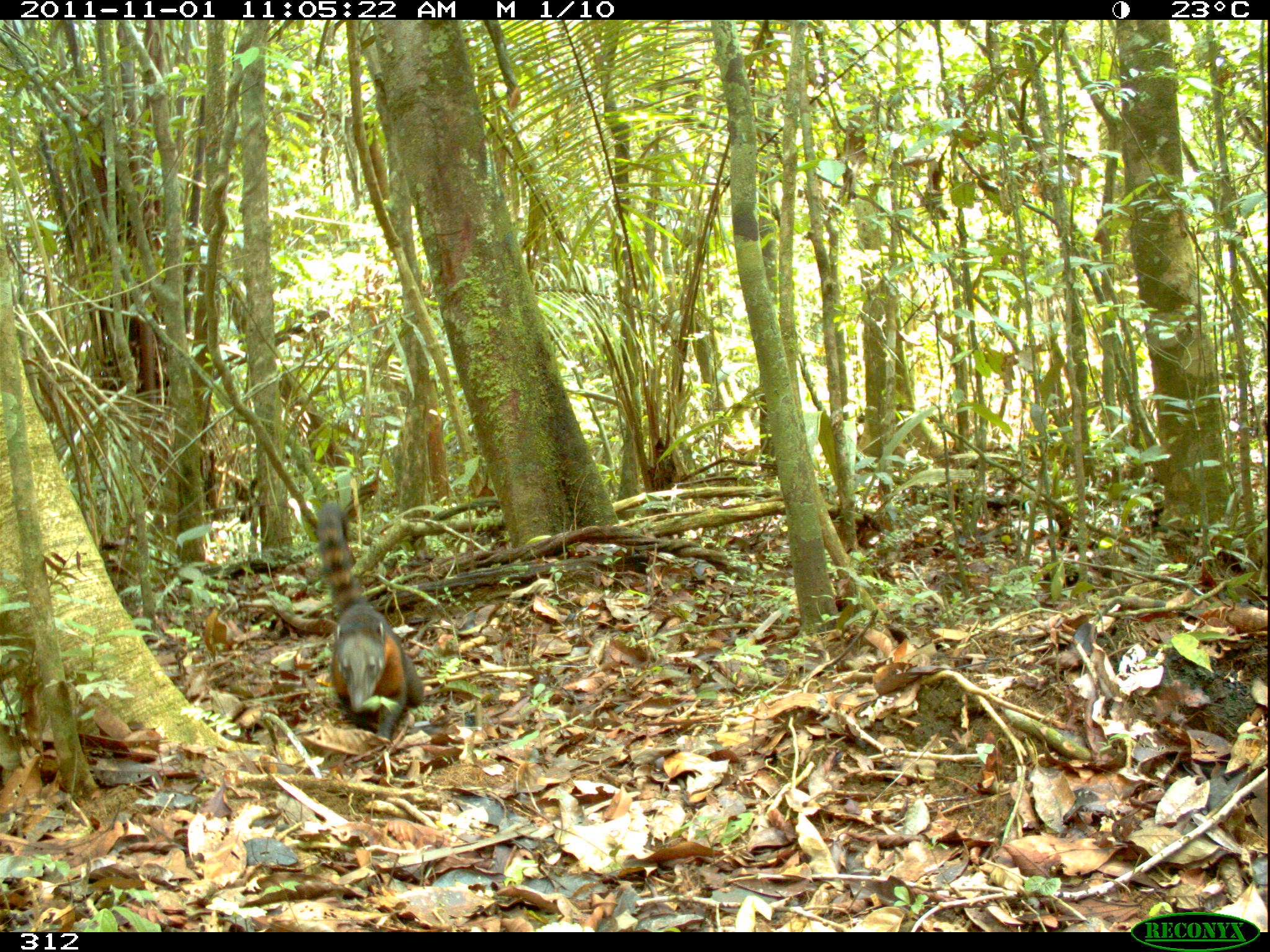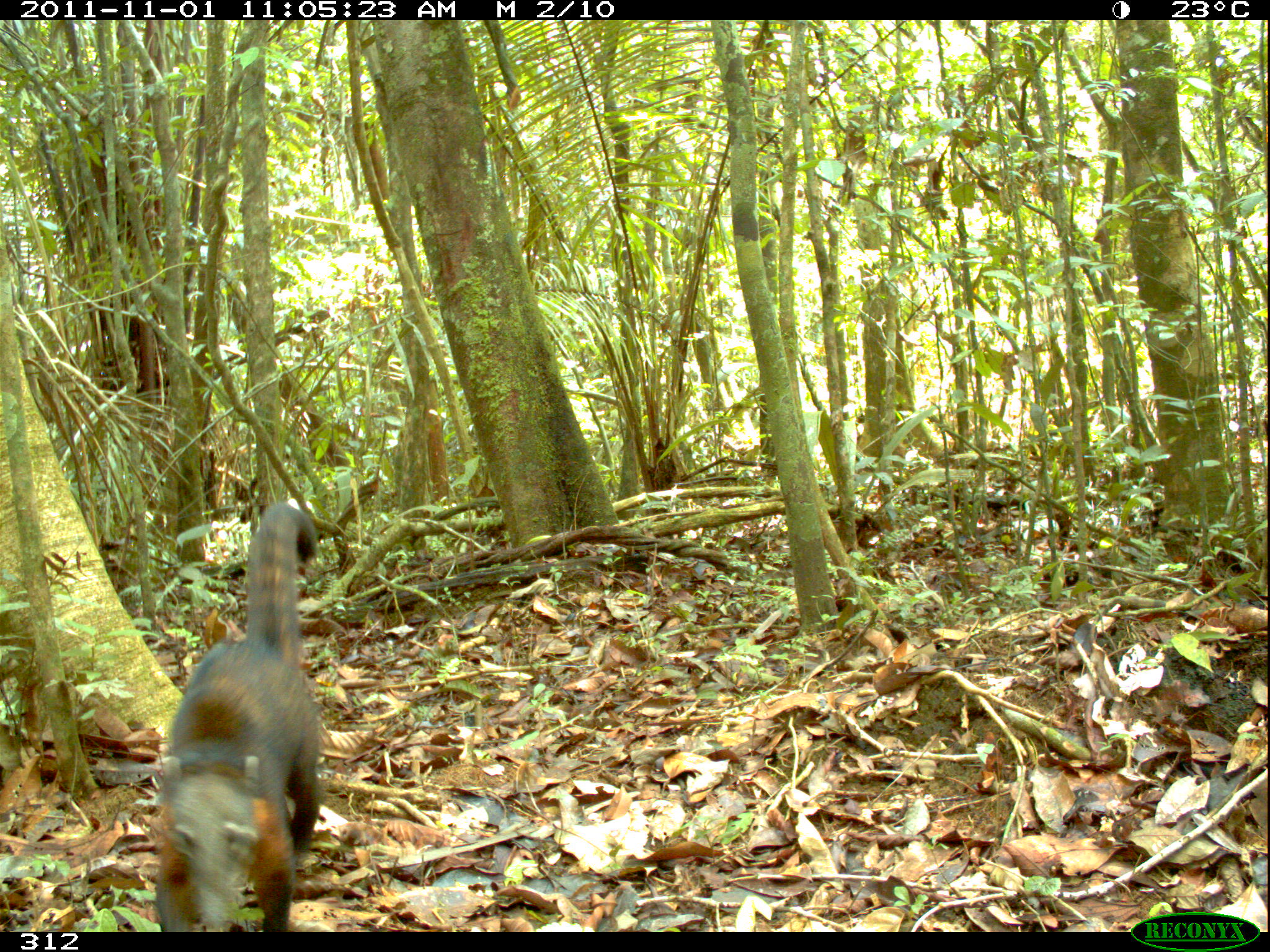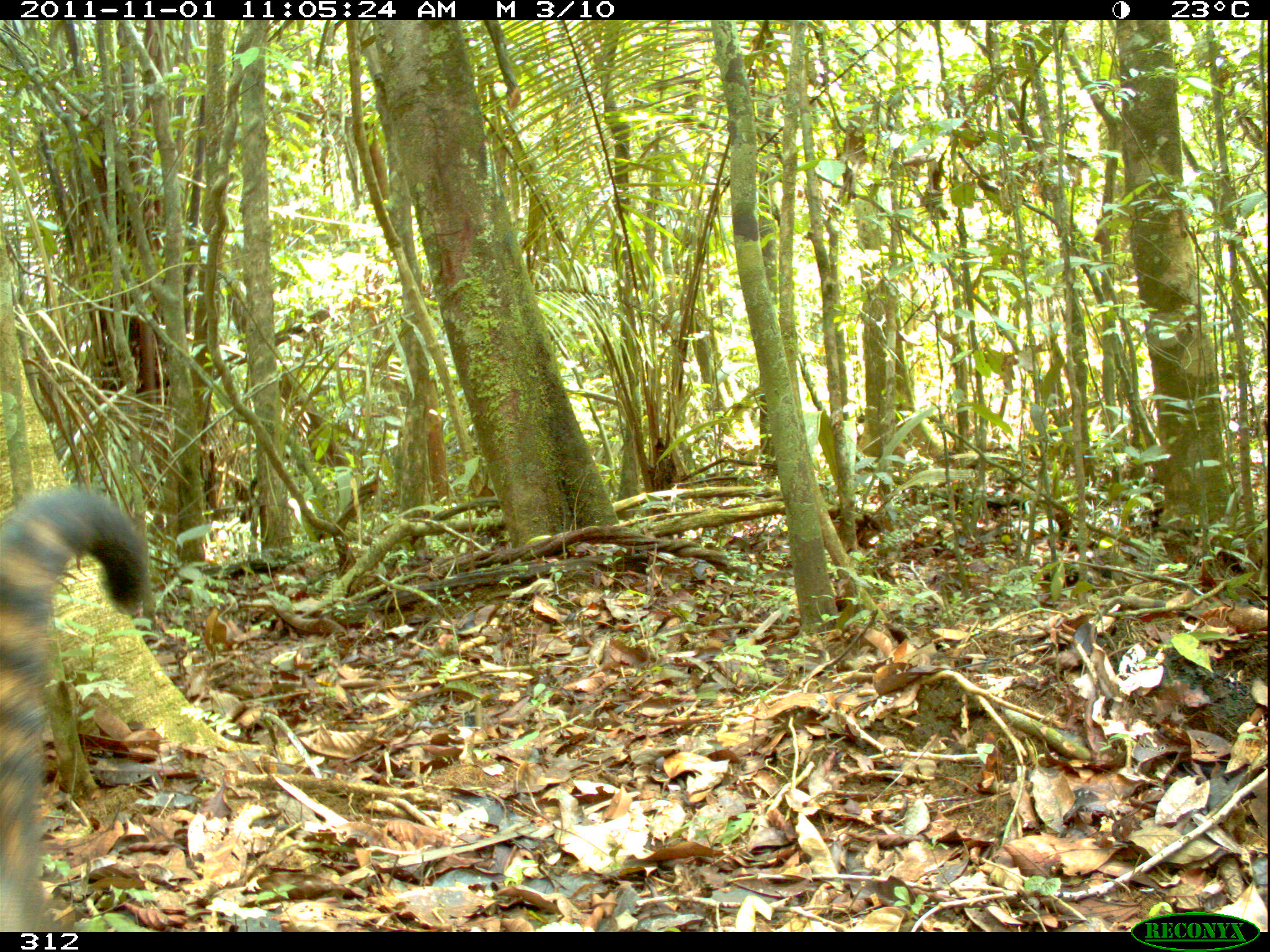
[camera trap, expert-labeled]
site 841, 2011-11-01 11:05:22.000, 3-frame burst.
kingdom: Animalia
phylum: Chordata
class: Mammalia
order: Carnivora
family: Procyonidae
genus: Nasua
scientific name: Nasua nasua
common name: south american coati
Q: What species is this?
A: Nasua nasua (south american coati).